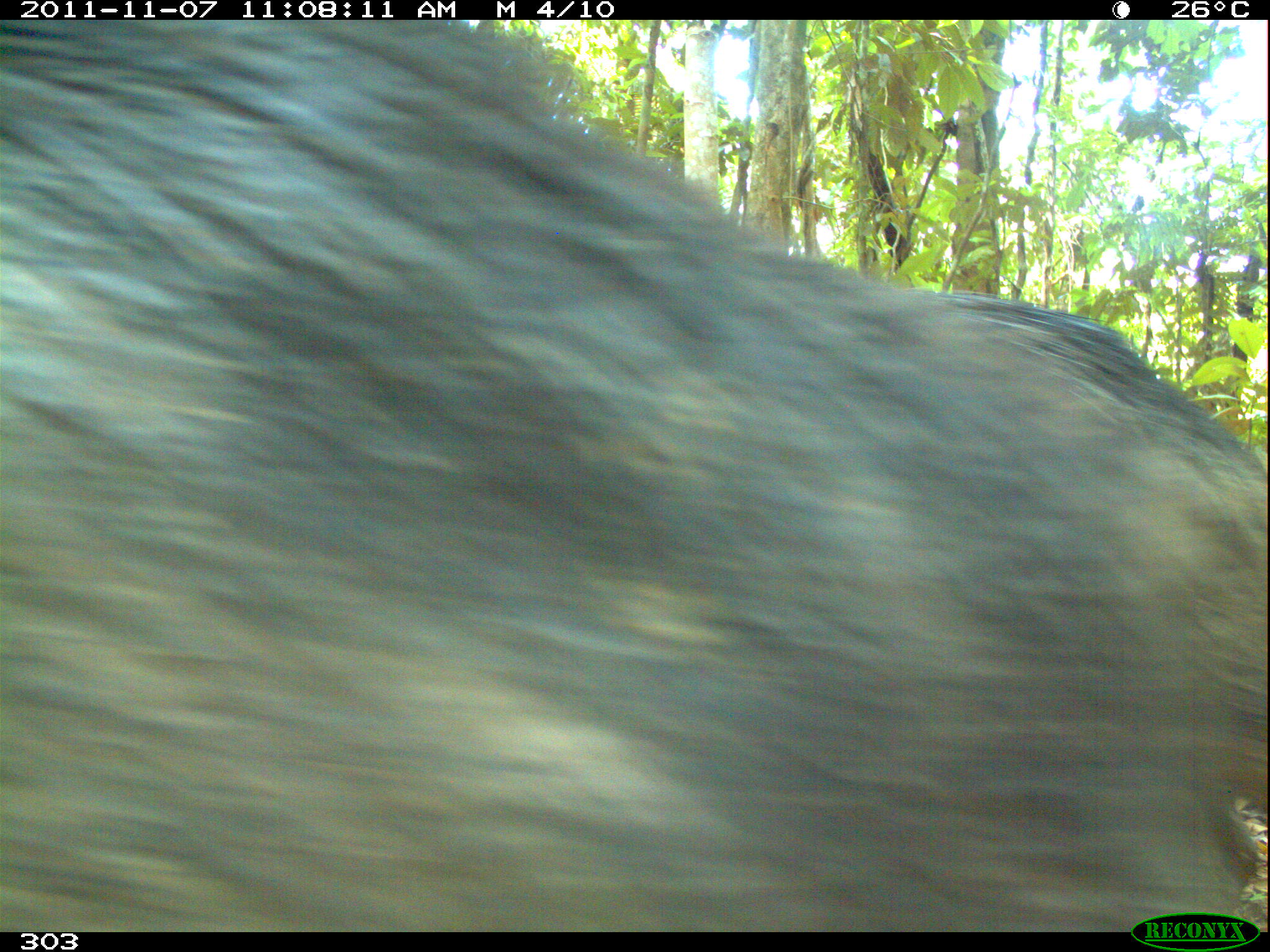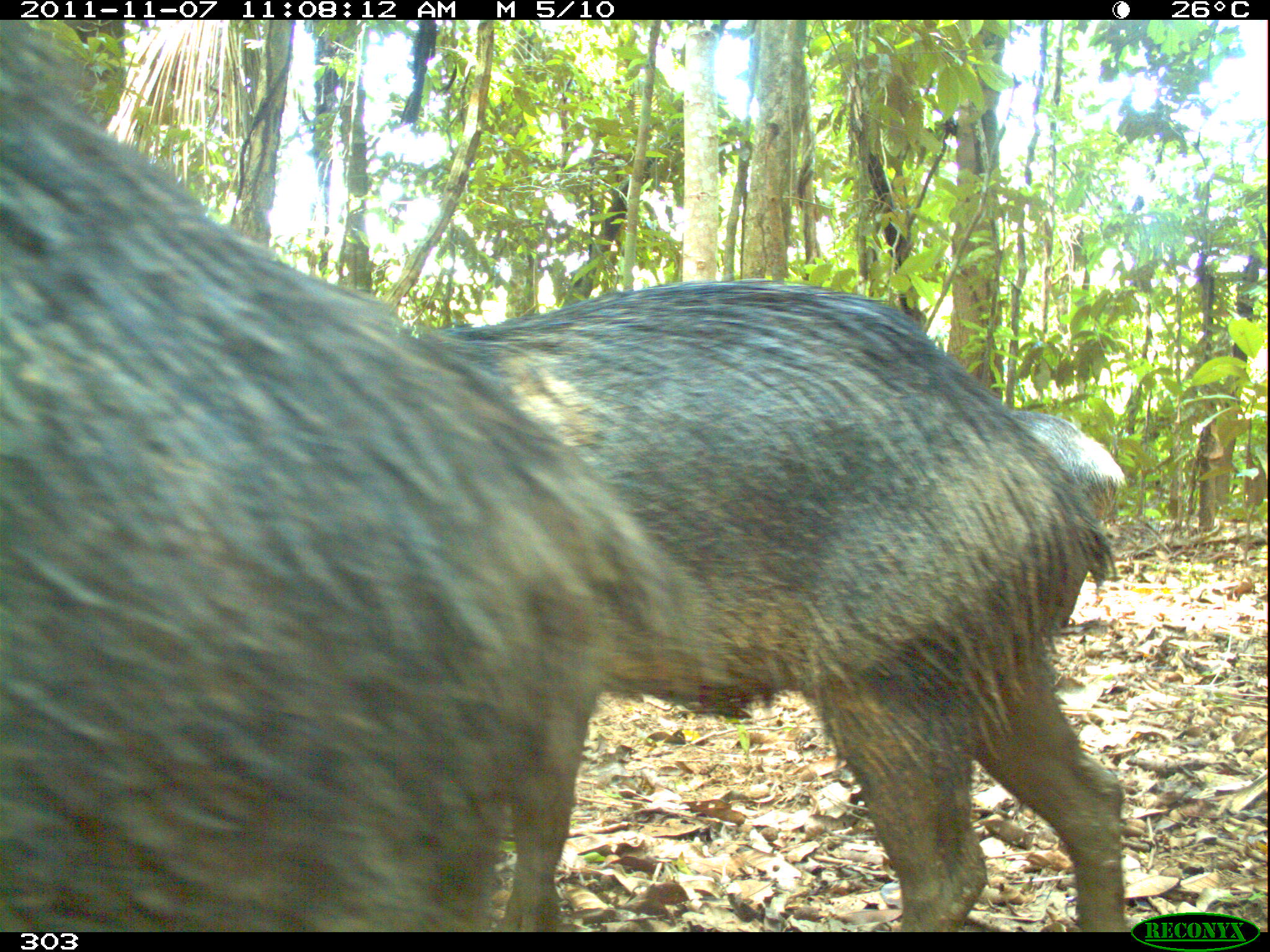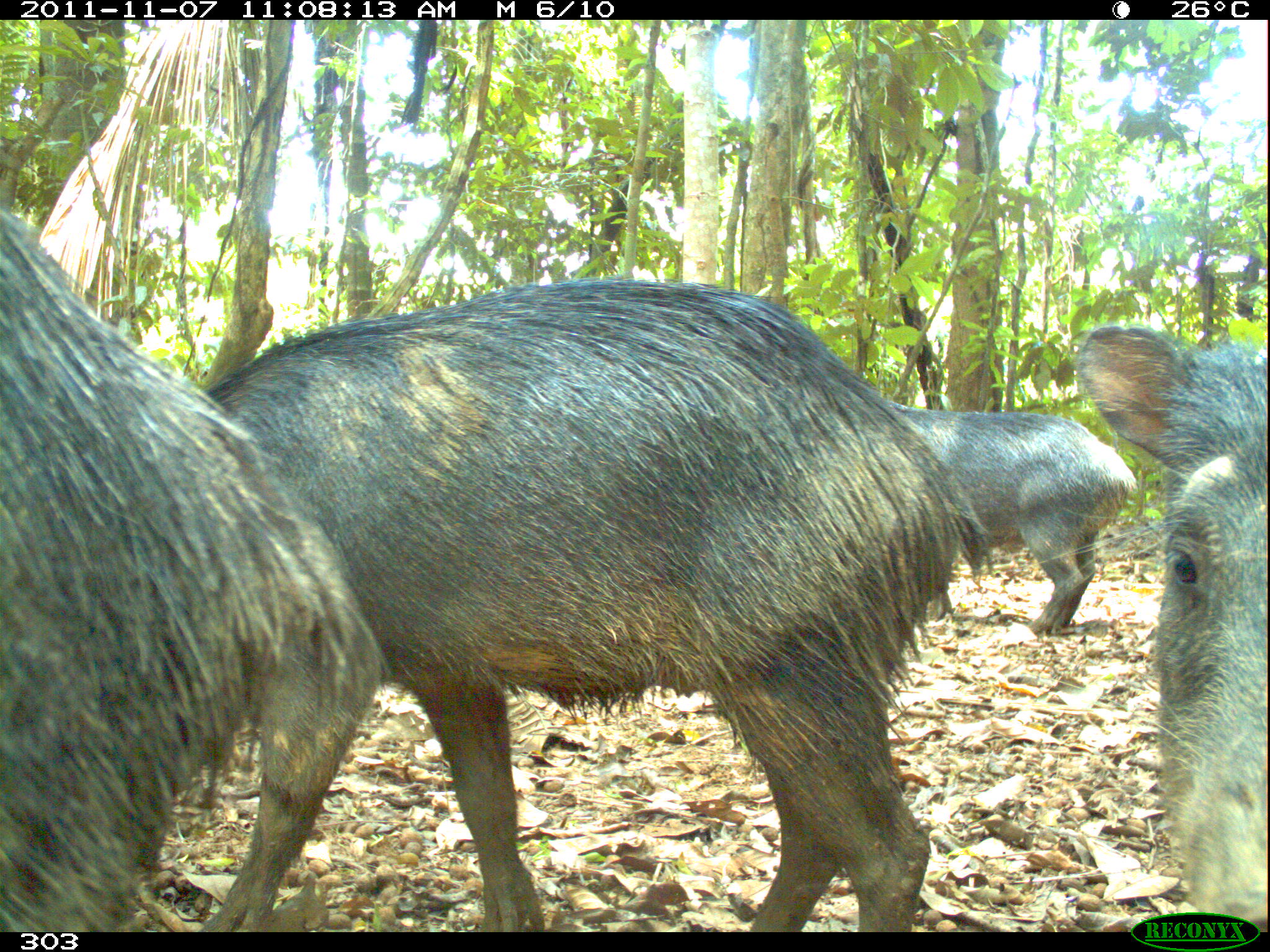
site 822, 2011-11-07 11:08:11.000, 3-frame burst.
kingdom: Animalia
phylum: Chordata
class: Mammalia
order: Artiodactyla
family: Tayassuidae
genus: Tayassu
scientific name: Tayassu pecari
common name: white-lipped peccary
Tayassu pecari (white-lipped peccary).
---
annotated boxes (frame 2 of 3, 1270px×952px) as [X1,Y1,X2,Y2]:
tayassu pecari: [0,18,703,932]; [421,278,1133,933]; [1004,408,1125,531]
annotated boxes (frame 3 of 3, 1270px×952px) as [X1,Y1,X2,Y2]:
tayassu pecari: [181,280,992,931]; [0,200,385,931]; [1073,319,1269,934]; [884,397,1137,632]